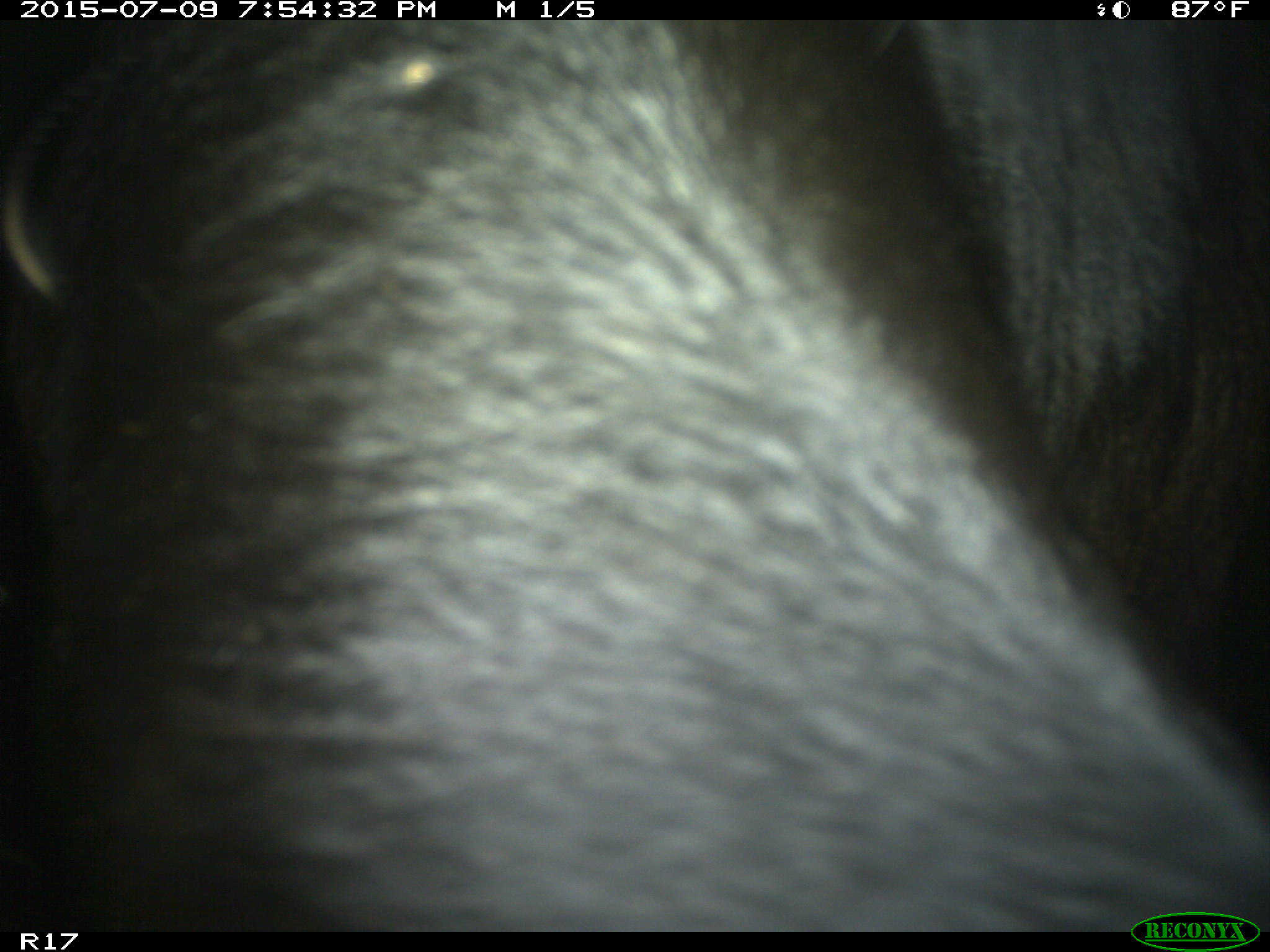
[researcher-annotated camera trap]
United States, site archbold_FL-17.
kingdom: Animalia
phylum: Chordata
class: Mammalia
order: Artiodactyla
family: Bovidae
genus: Bos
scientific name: Bos taurus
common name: domestic cow